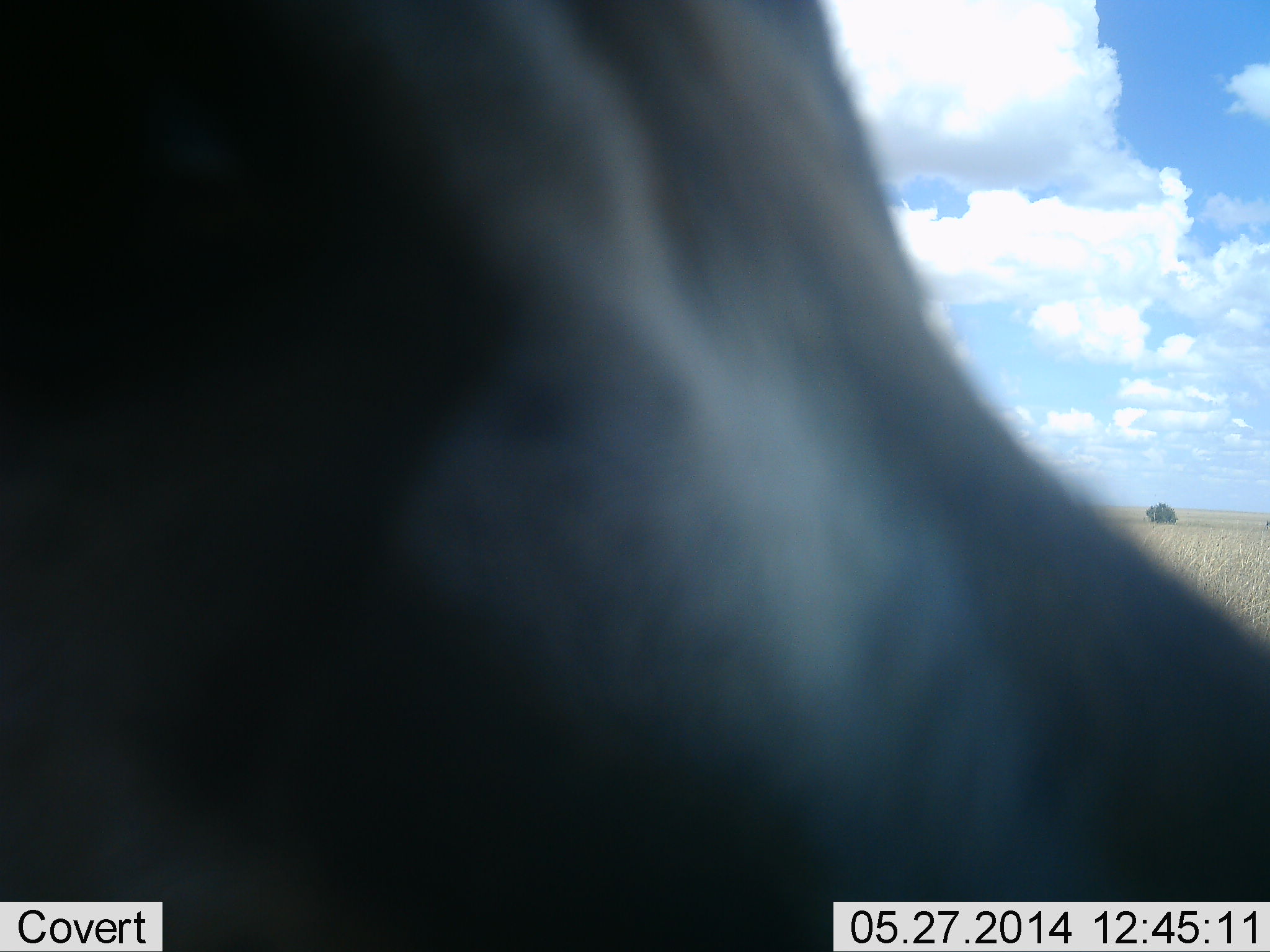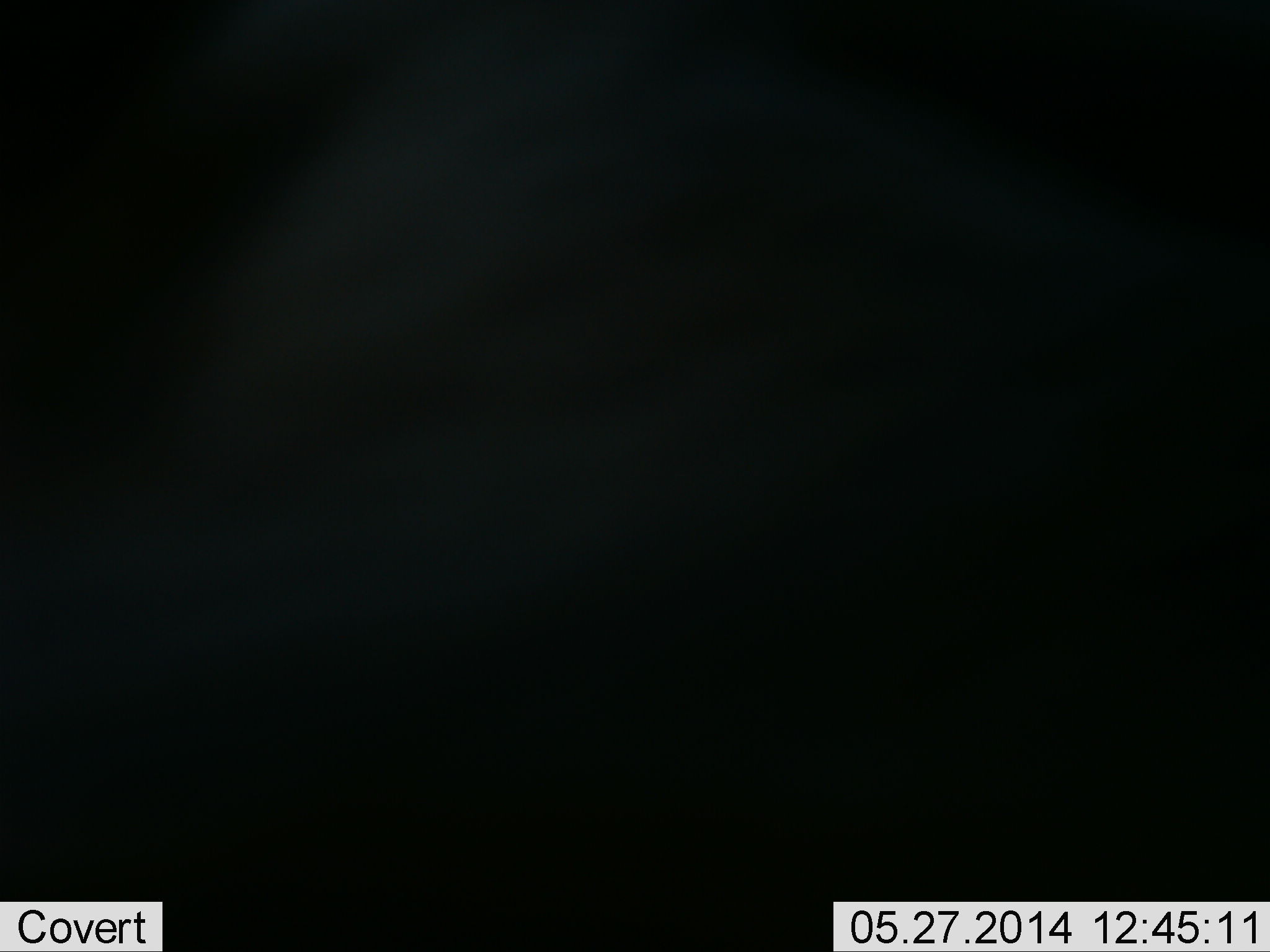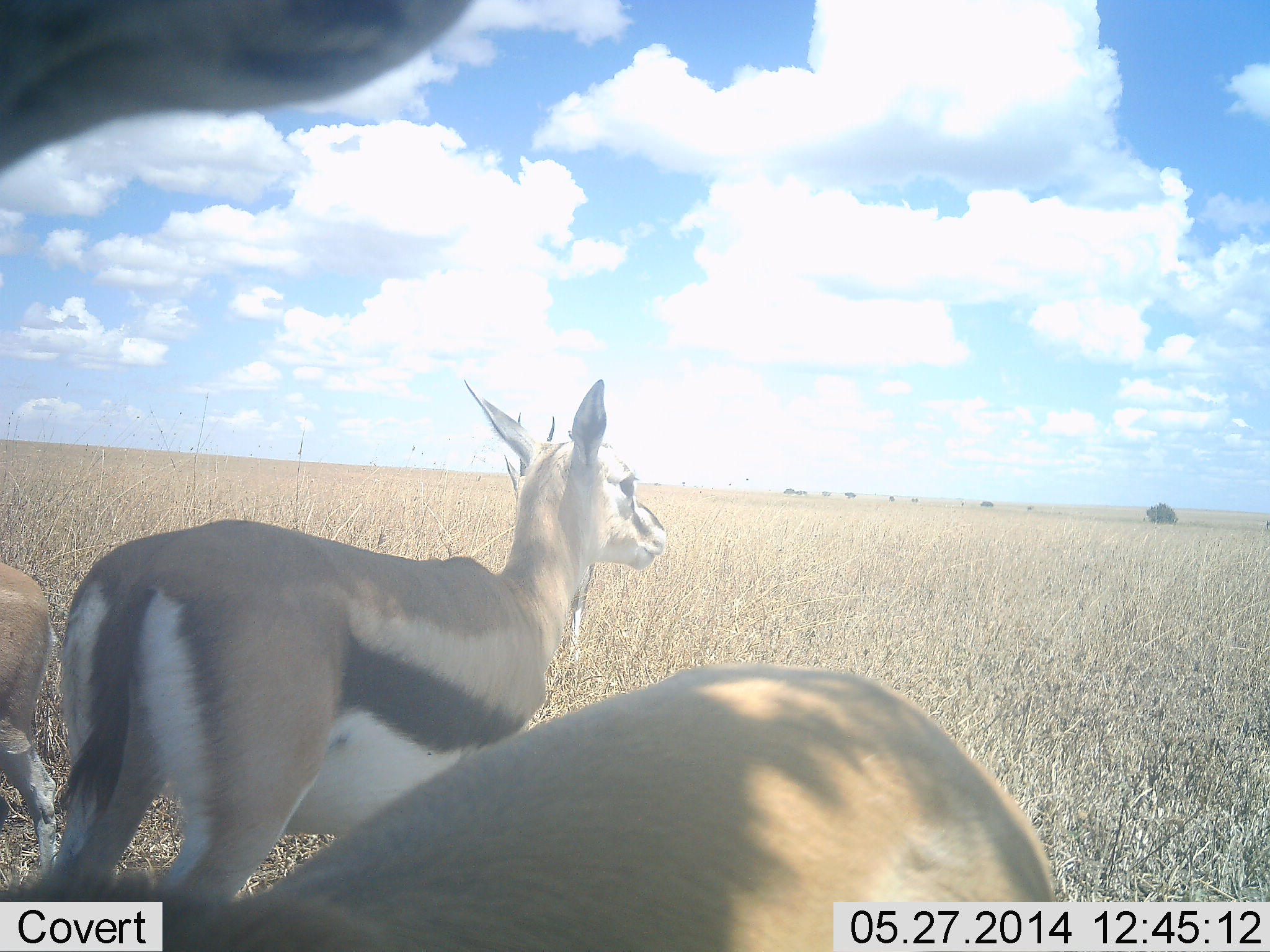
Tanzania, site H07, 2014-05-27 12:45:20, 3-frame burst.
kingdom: Animalia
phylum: Chordata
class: Mammalia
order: Artiodactyla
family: Bovidae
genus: Eudorcas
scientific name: Eudorcas thomsonii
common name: thomson's gazelle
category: gazellethomsons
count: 4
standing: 90%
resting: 10%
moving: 40%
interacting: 10%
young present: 0%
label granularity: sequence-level